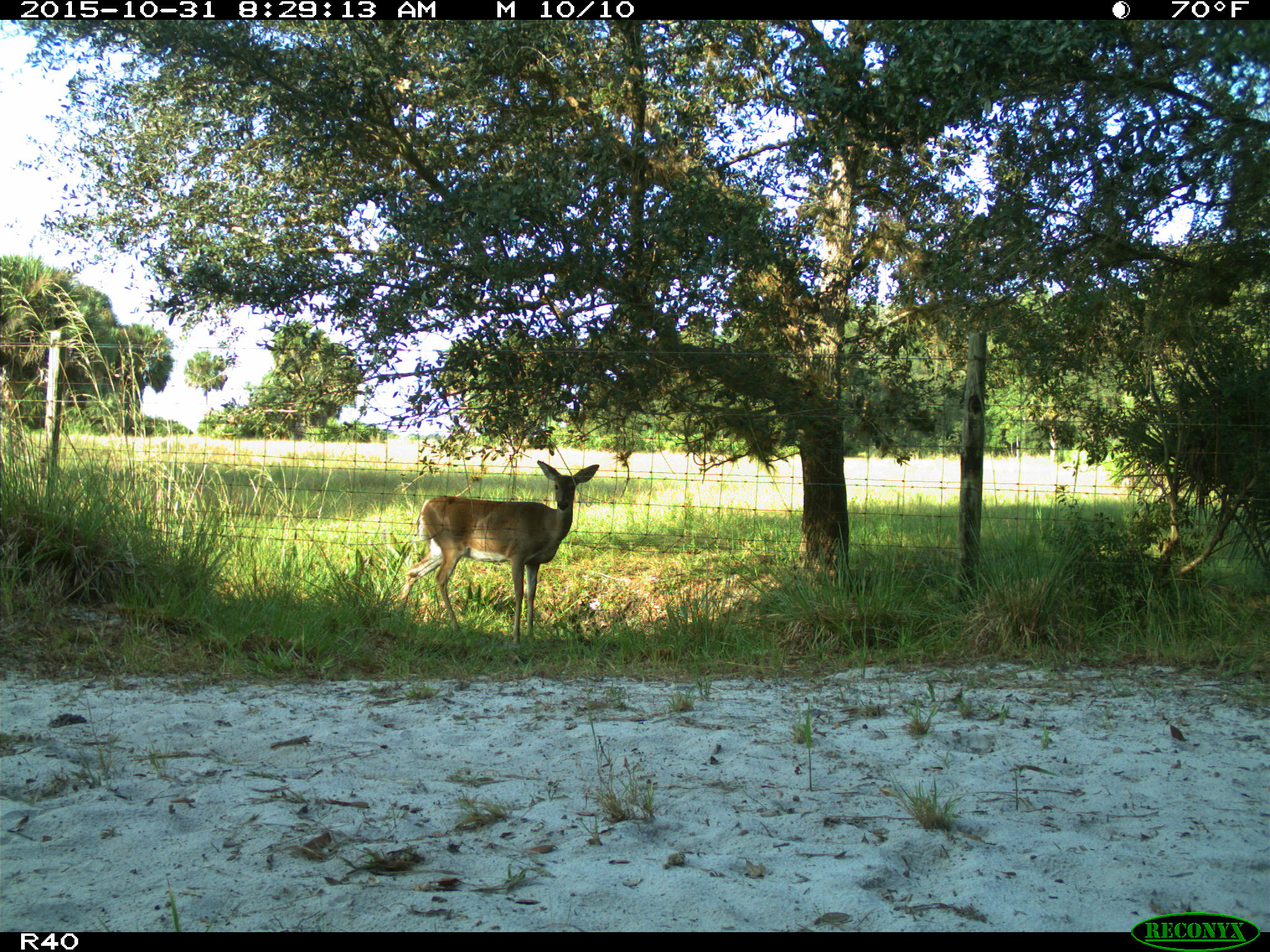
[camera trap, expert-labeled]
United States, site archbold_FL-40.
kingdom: Animalia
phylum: Chordata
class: Mammalia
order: Artiodactyla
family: Cervidae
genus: Odocoileus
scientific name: Odocoileus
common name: deer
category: unidentified deer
Unidentified deer (deer) (Odocoileus).